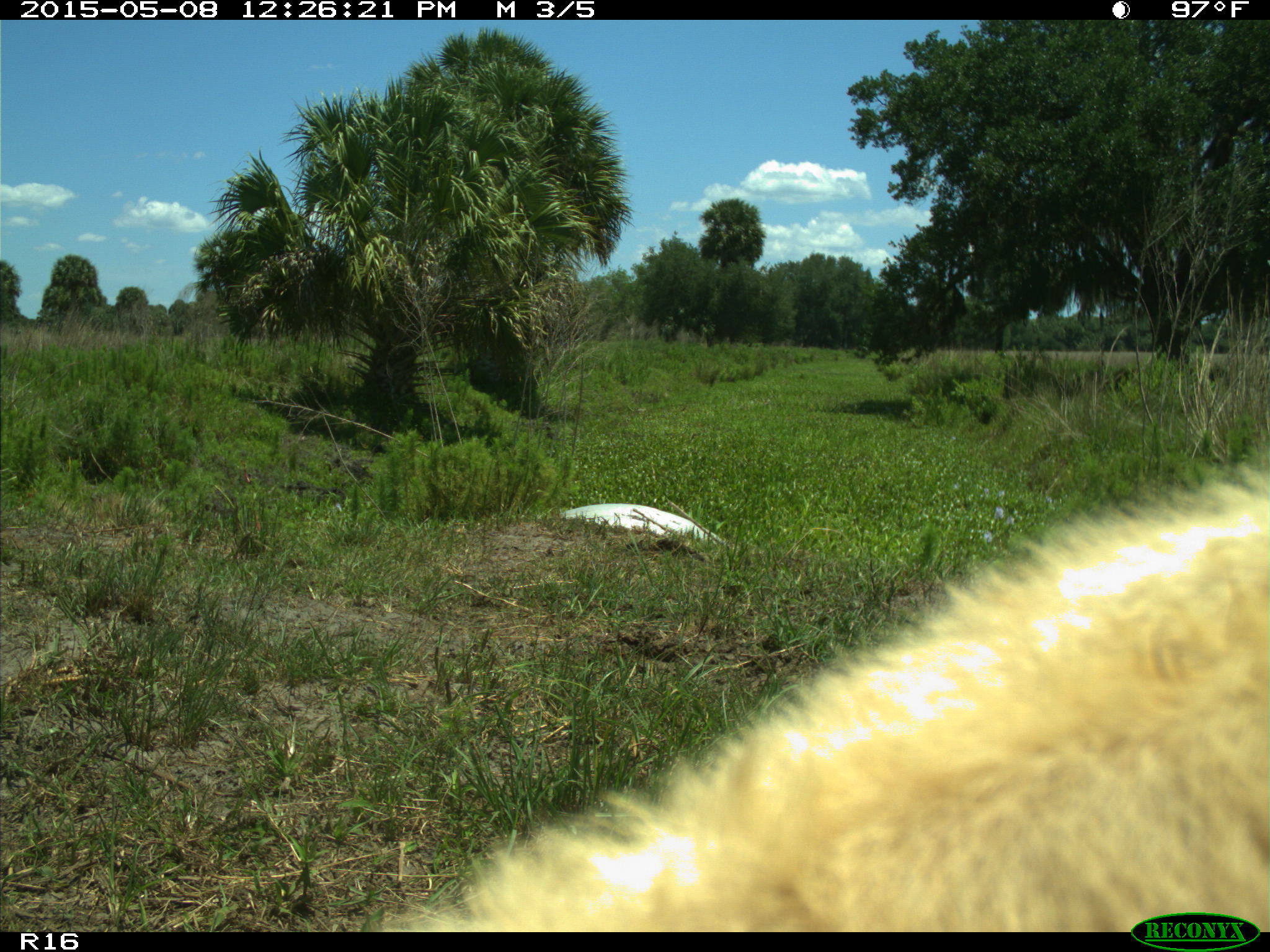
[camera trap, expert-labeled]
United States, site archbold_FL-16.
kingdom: Animalia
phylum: Chordata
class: Mammalia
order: Artiodactyla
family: Bovidae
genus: Bos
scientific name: Bos taurus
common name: domestic cow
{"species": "Bos taurus (domestic cow)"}